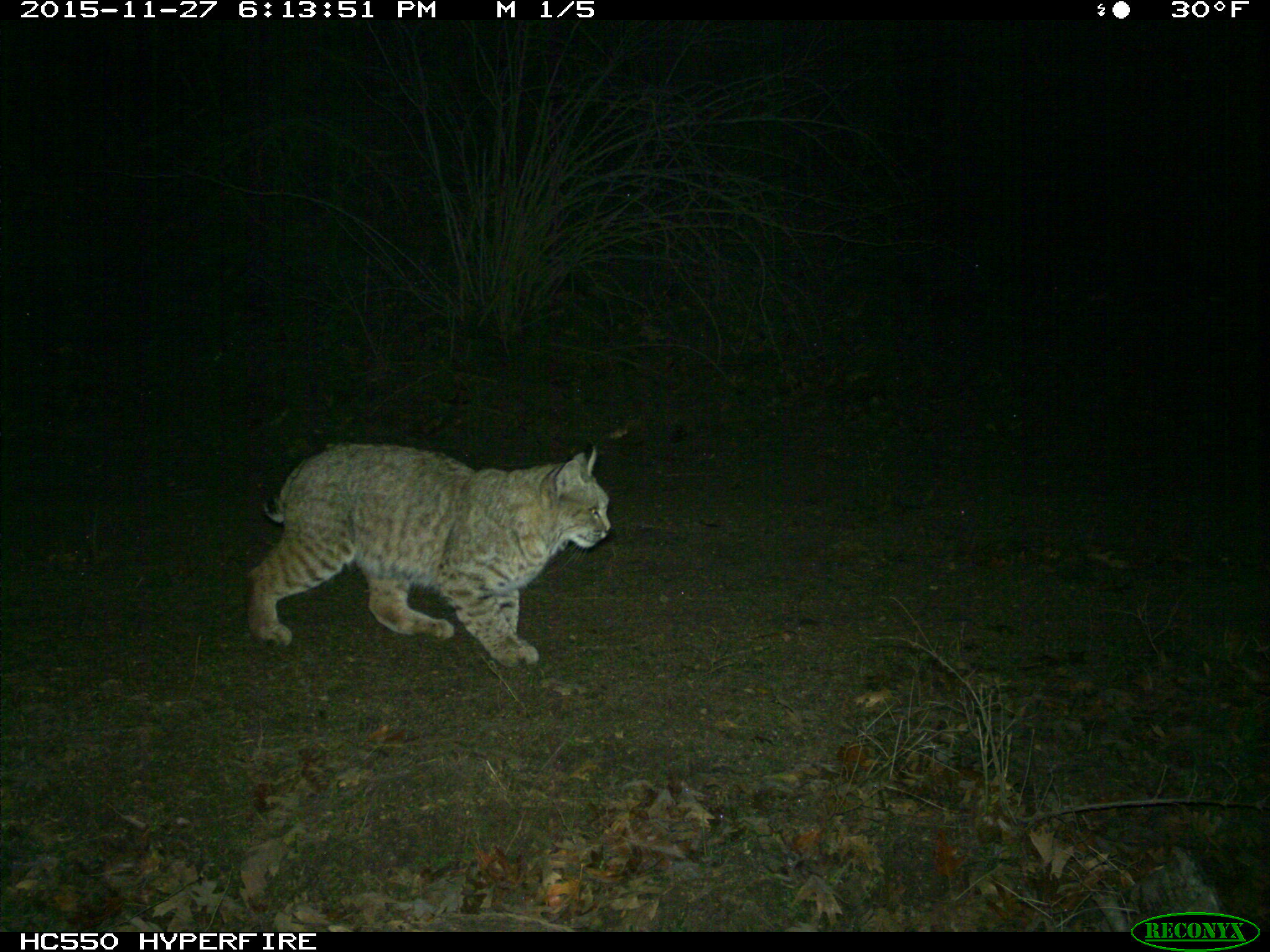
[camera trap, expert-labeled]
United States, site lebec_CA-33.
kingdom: Animalia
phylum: Chordata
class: Mammalia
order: Carnivora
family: Felidae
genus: Lynx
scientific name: Lynx rufus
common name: bobcat